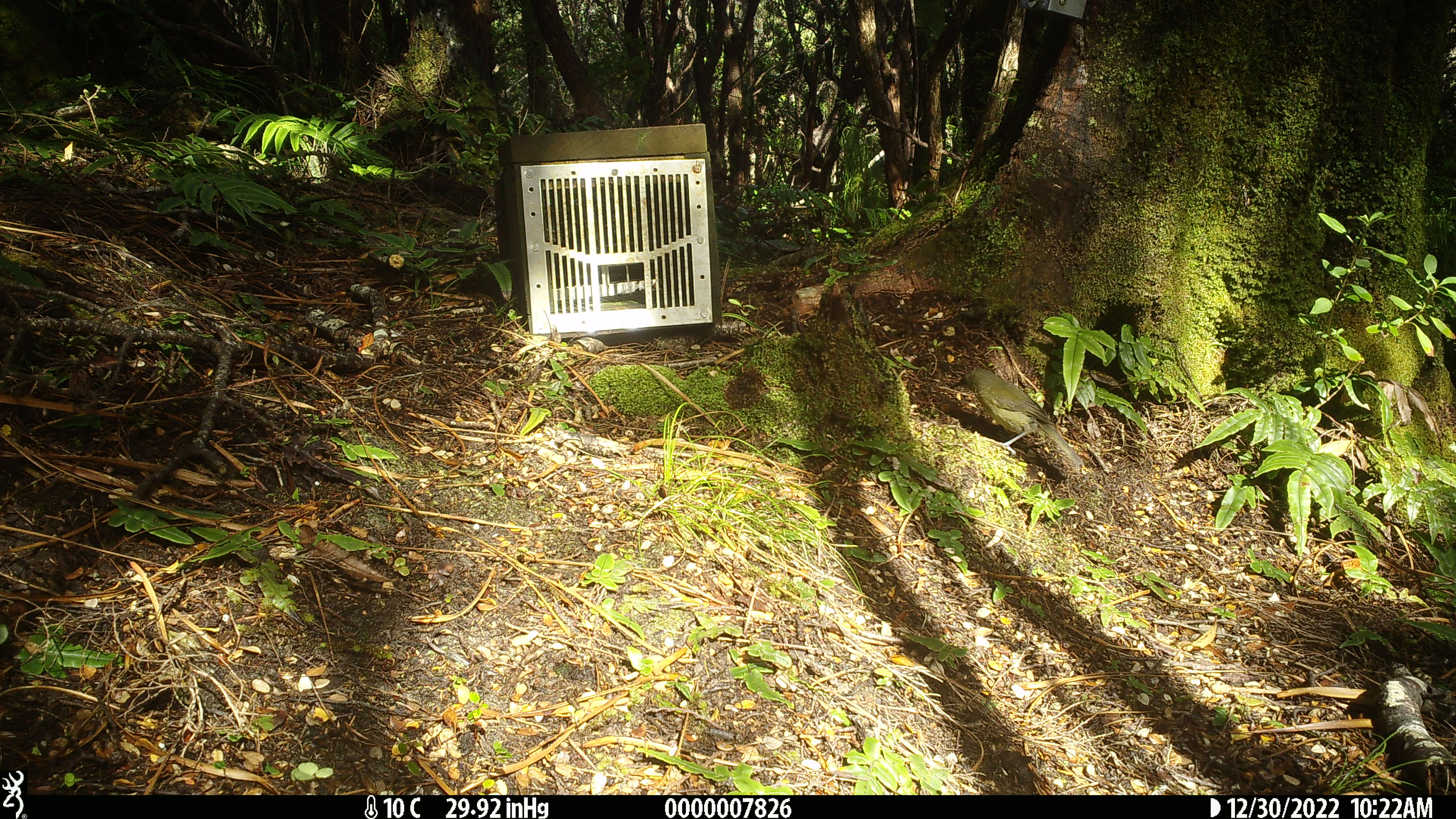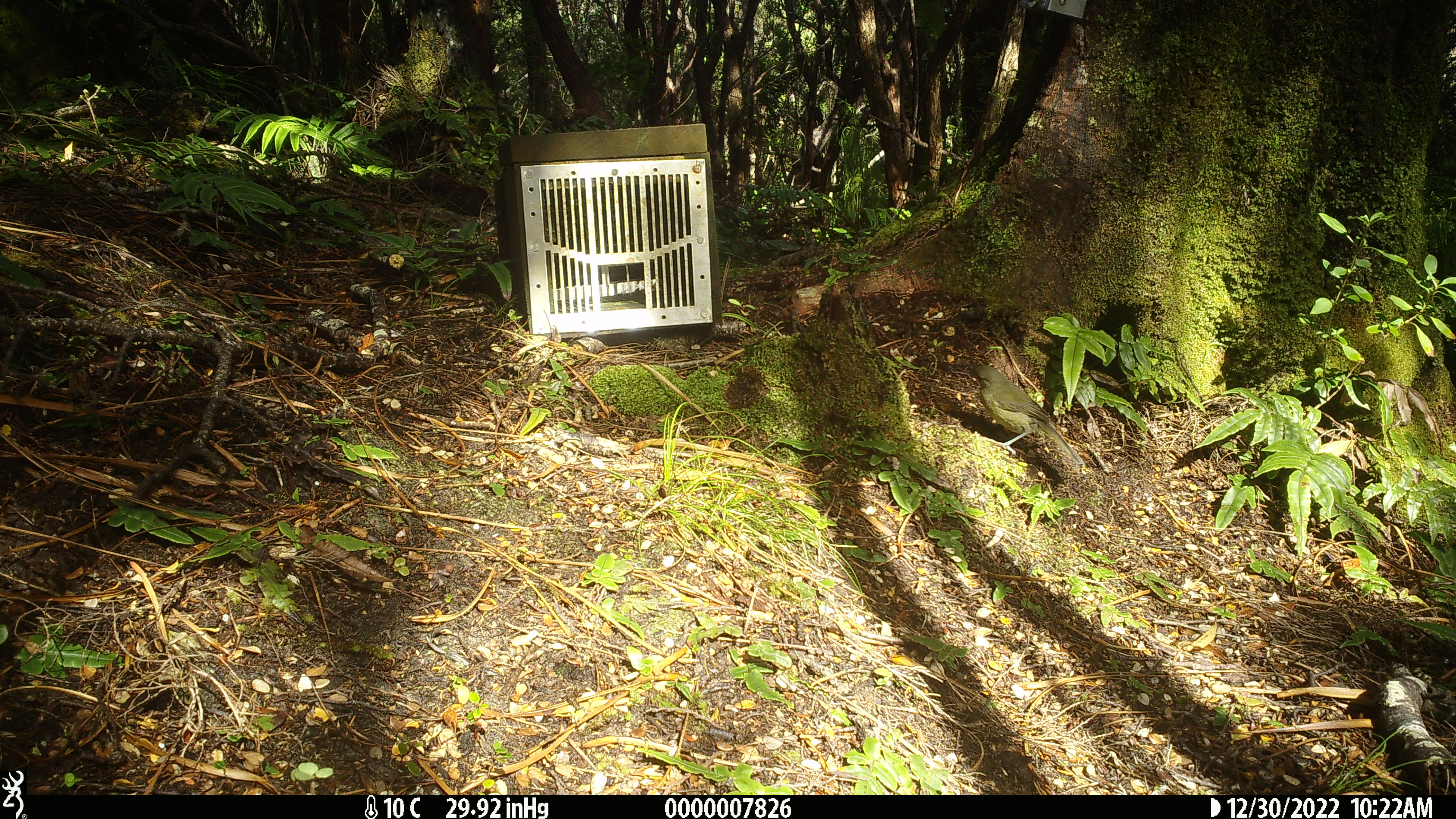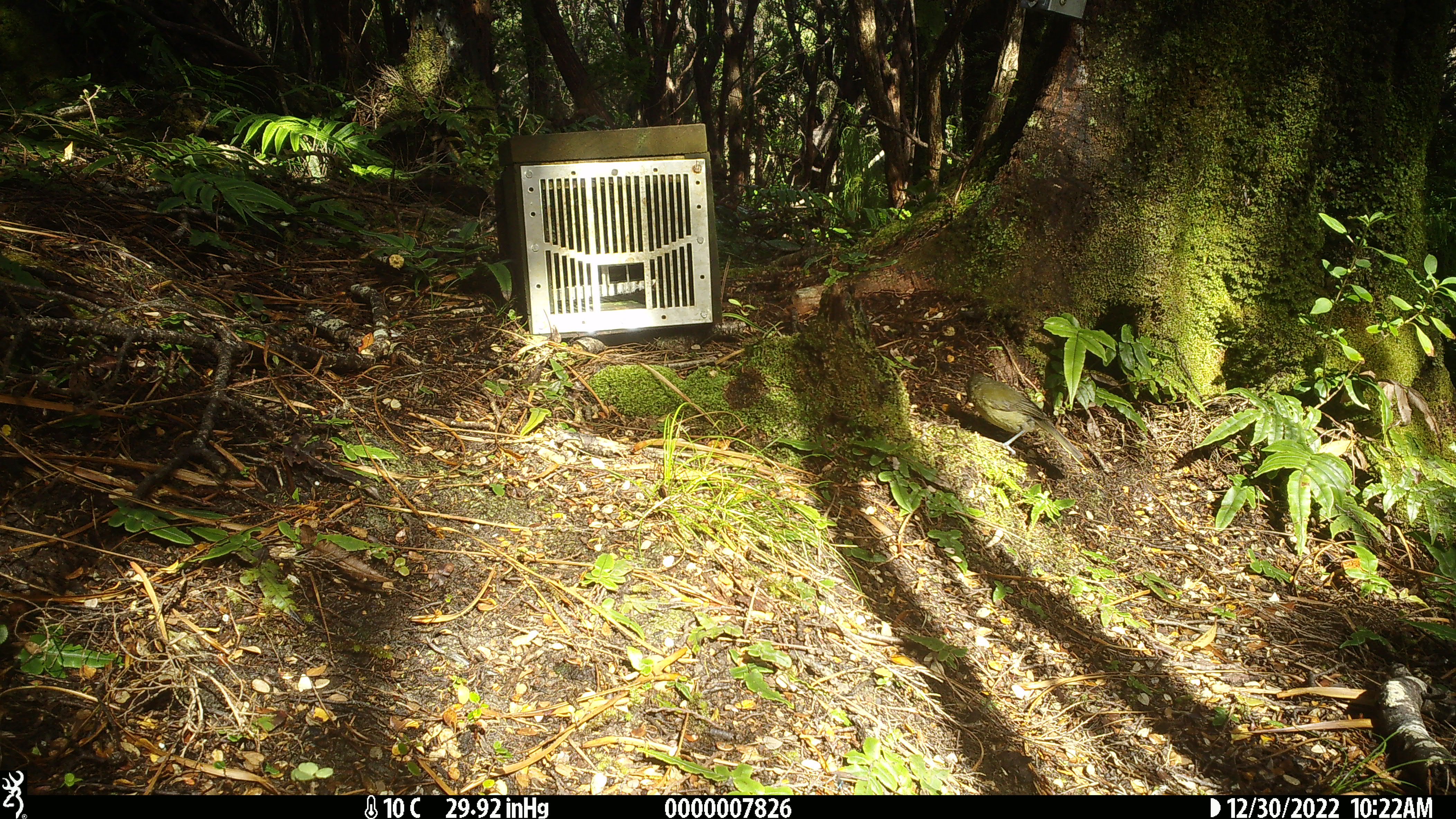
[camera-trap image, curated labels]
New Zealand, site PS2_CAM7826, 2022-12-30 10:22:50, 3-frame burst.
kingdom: Animalia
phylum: Chordata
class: Aves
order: Passeriformes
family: Meliphagidae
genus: Anthornis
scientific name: Anthornis melanura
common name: new zealand bellbird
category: bellbird